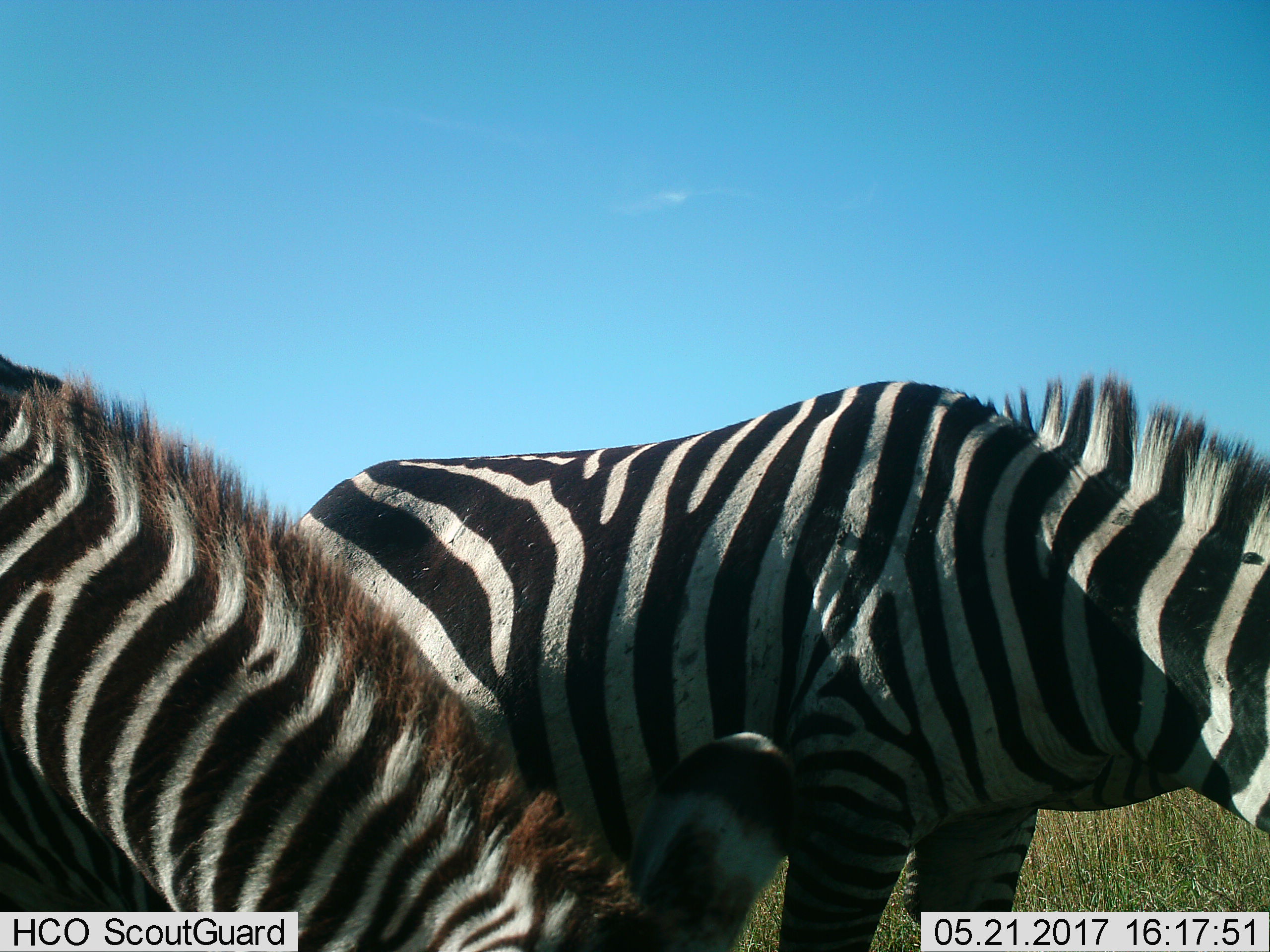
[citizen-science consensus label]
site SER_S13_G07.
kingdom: Animalia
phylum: Chordata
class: Mammalia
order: Perissodactyla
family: Equidae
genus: Equus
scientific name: Equus quagga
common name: plains zebra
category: zebraplains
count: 2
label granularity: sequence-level